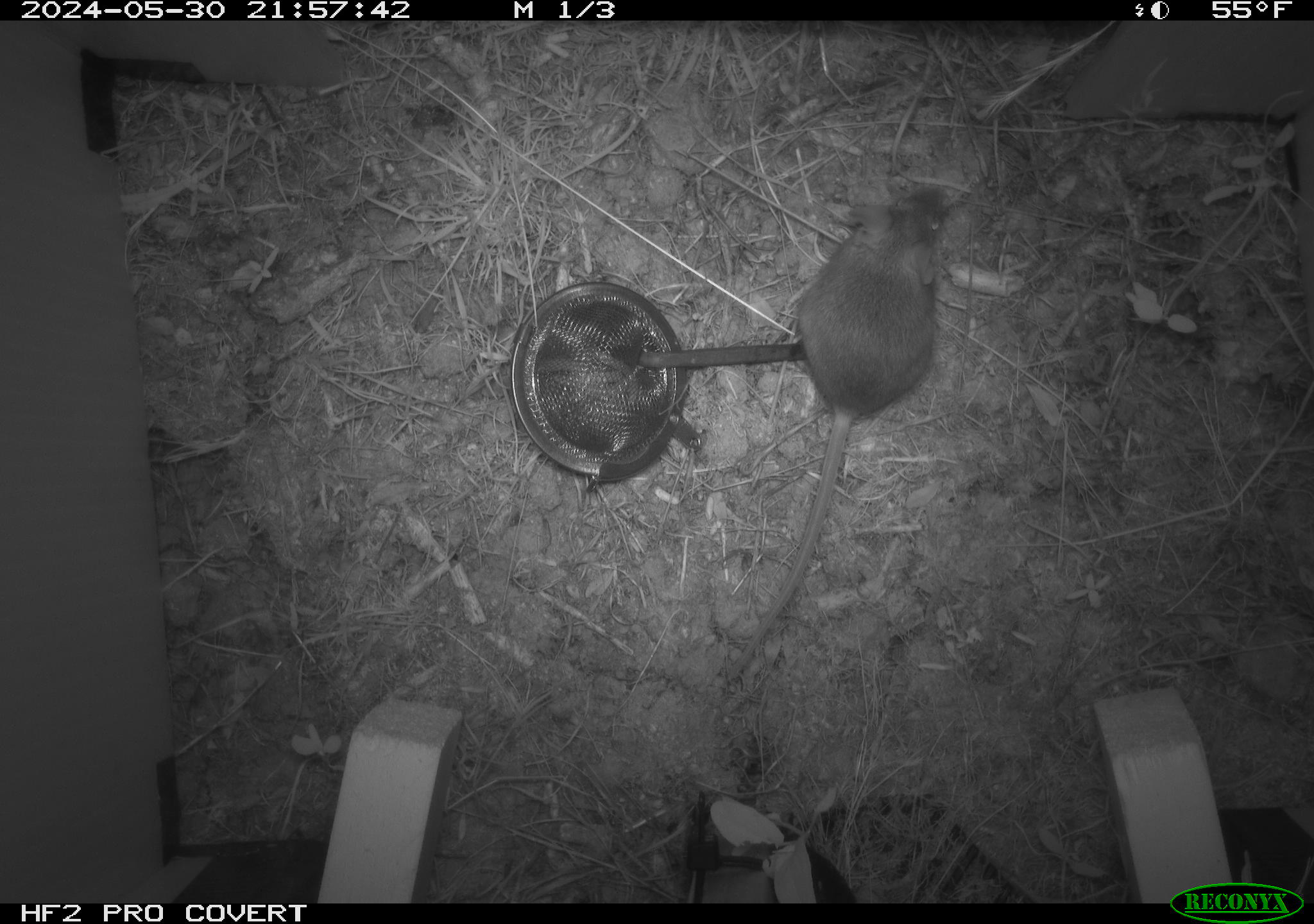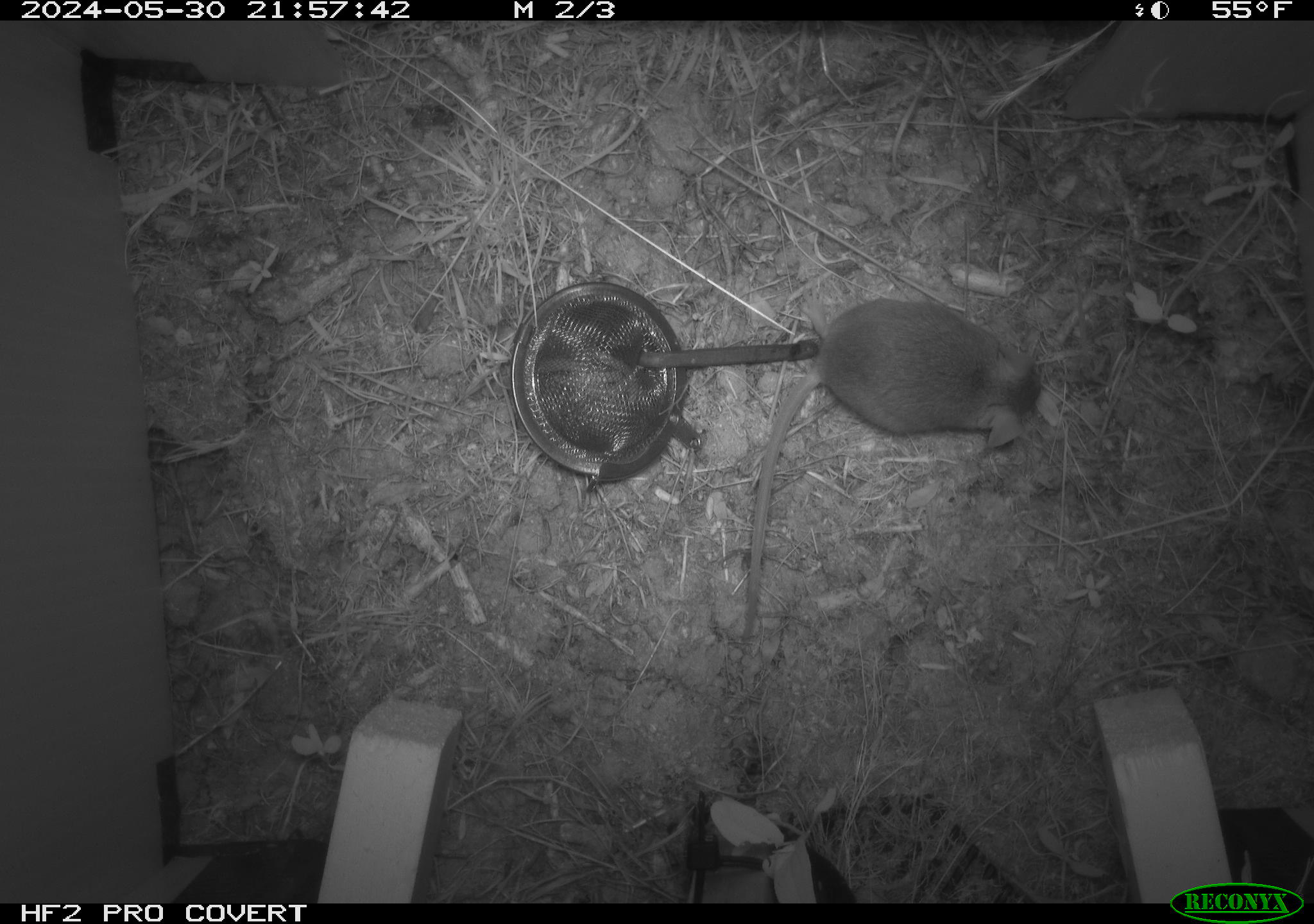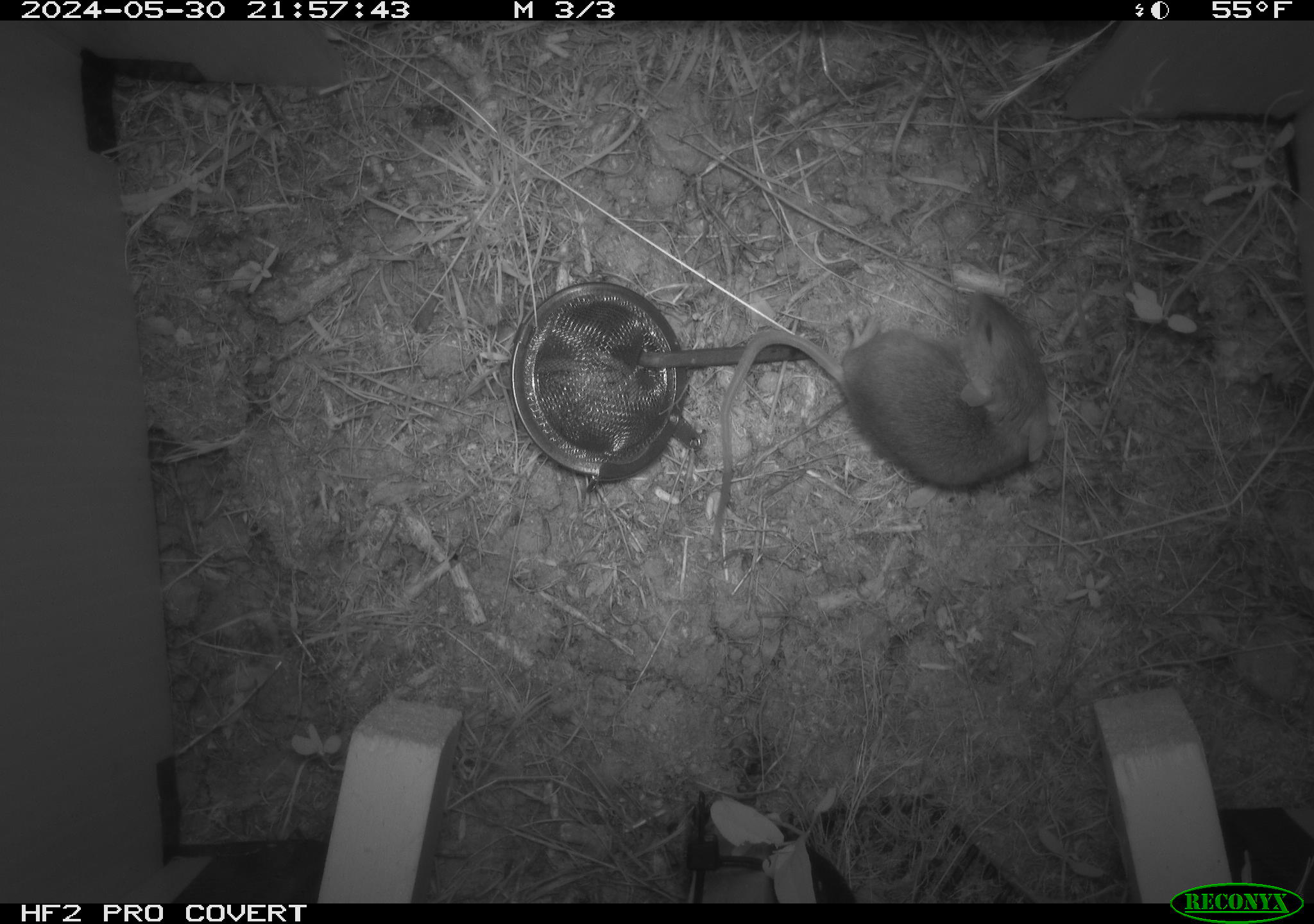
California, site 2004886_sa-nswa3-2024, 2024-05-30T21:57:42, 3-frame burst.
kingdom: Animalia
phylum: Chordata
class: Mammalia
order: Rodentia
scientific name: Rodentia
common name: rodent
Rodent (Rodentia).